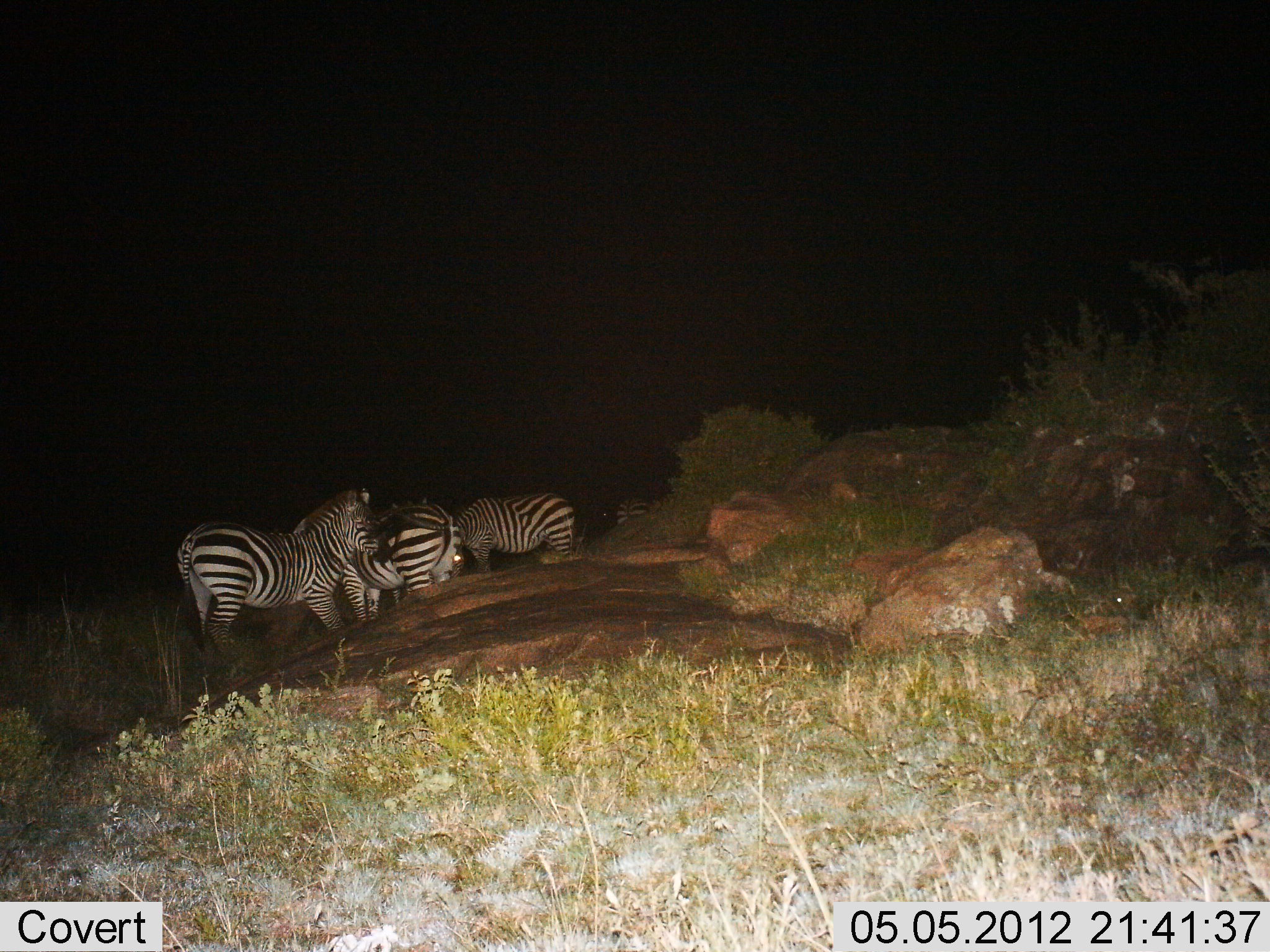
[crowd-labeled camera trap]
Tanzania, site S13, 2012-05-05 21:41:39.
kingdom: Animalia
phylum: Chordata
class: Mammalia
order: Perissodactyla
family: Equidae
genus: Equus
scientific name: Equus quagga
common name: plains zebra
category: zebra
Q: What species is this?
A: Zebra (plains zebra) (Equus quagga).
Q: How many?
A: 3.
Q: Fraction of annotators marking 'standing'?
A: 80%.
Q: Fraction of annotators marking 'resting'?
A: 0%.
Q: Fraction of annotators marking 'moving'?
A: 0%.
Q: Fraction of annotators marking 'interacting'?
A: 10%.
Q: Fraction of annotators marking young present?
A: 0%.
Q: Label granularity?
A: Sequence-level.